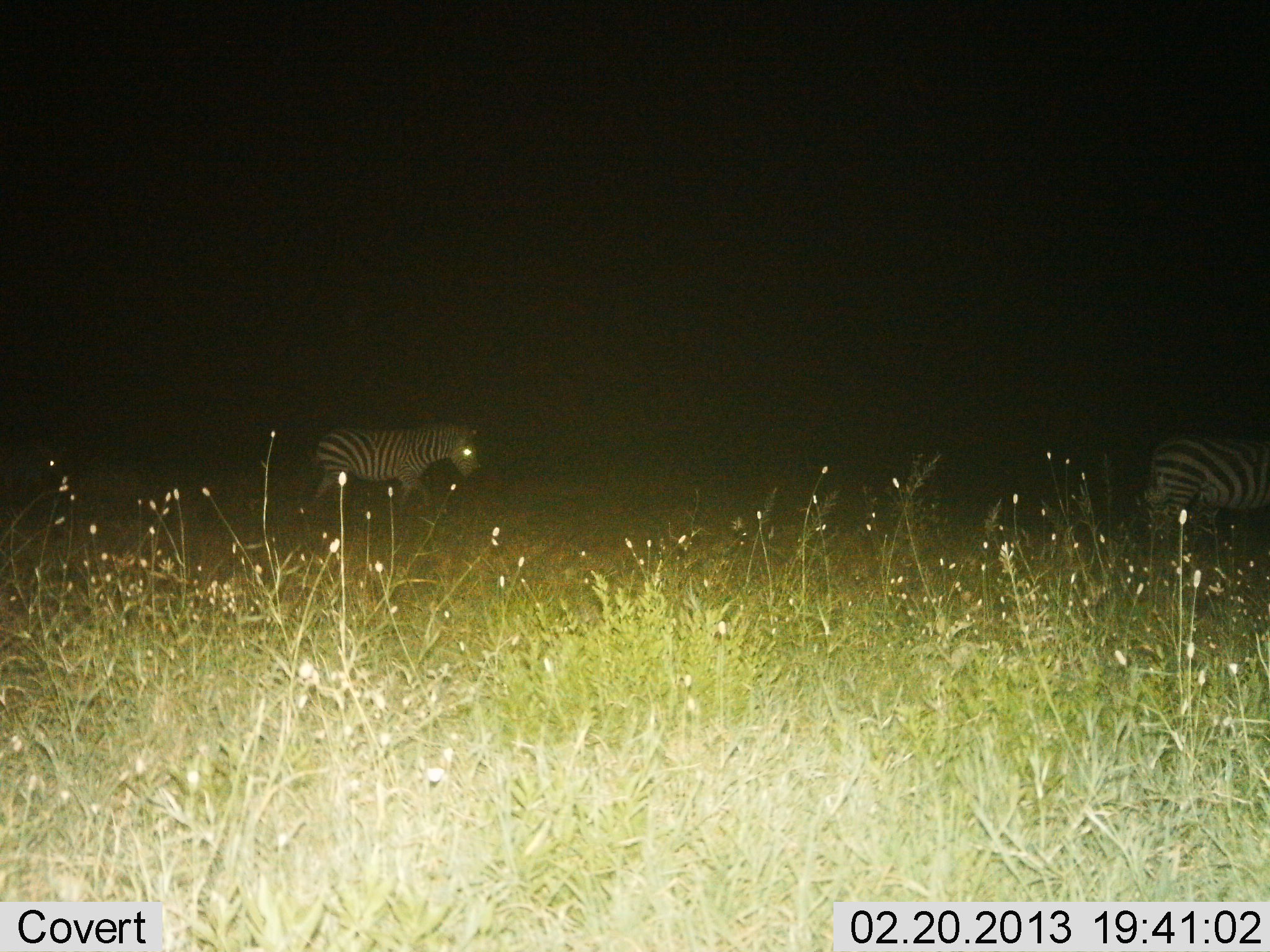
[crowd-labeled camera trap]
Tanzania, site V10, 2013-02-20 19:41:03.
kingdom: Animalia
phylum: Chordata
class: Mammalia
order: Perissodactyla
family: Equidae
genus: Equus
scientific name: Equus quagga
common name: plains zebra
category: zebra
Zebra (plains zebra) (Equus quagga), count 2. Behavior (volunteer vote fractions): standing 32%, resting 0%, moving 74%, interacting 0%. Young present (vote fraction): 0%. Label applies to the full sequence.